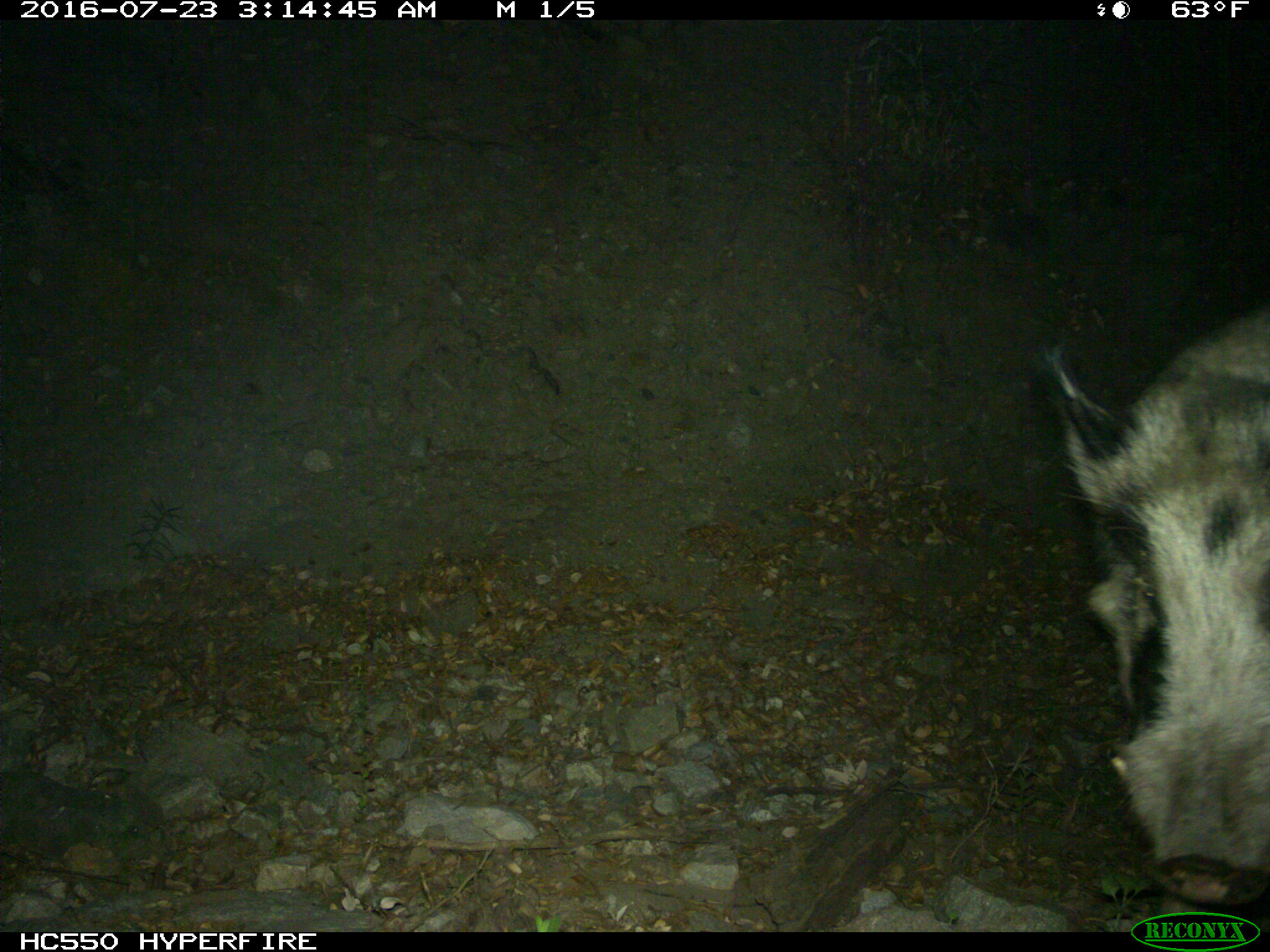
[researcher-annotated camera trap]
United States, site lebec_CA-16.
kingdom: Animalia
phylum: Chordata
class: Mammalia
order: Artiodactyla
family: Suidae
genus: Sus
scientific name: Sus scrofa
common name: wild boar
Sus scrofa (wild boar).